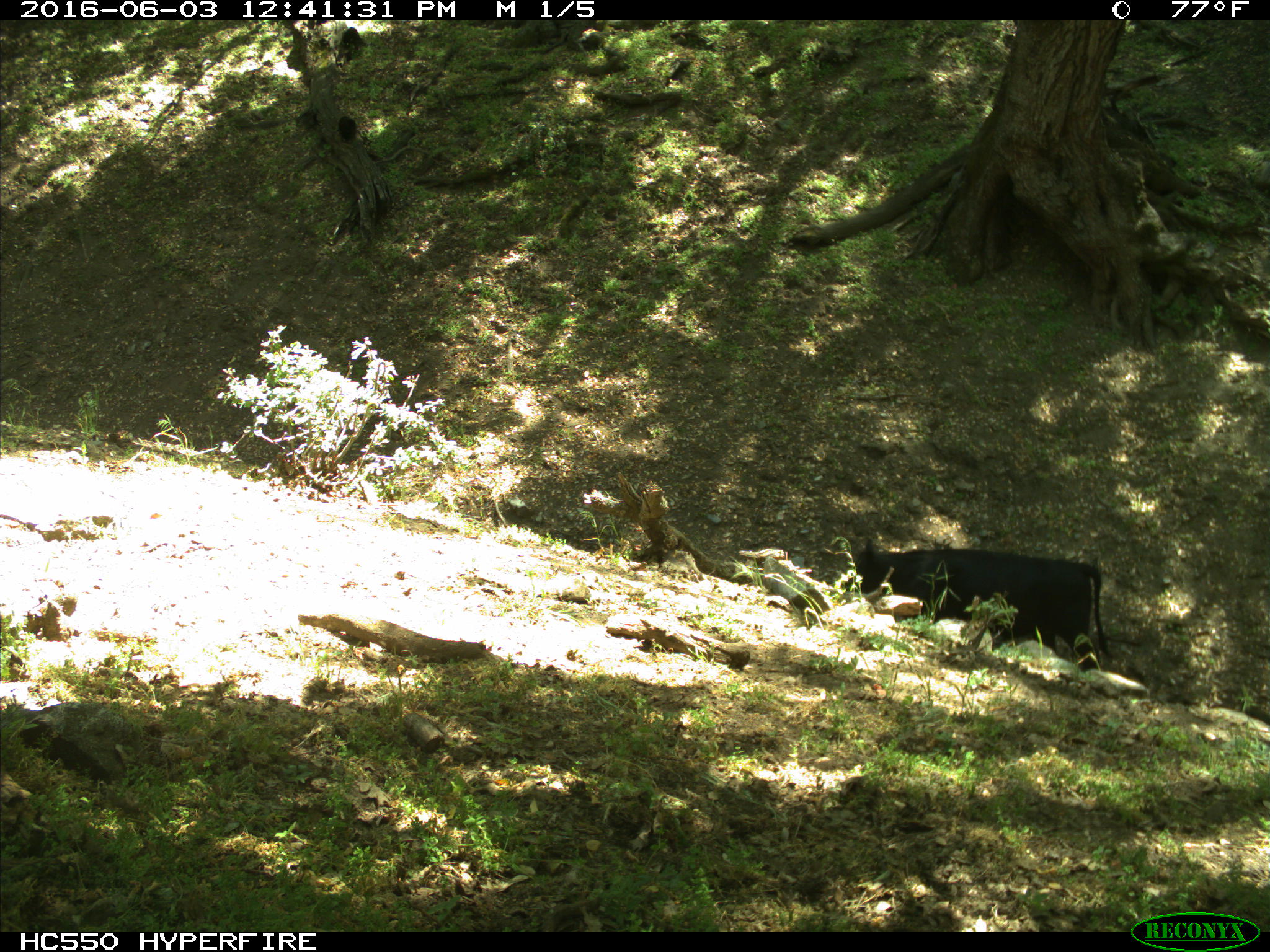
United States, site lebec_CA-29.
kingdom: Animalia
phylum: Chordata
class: Mammalia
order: Artiodactyla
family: Bovidae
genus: Bos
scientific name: Bos taurus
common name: domestic cow